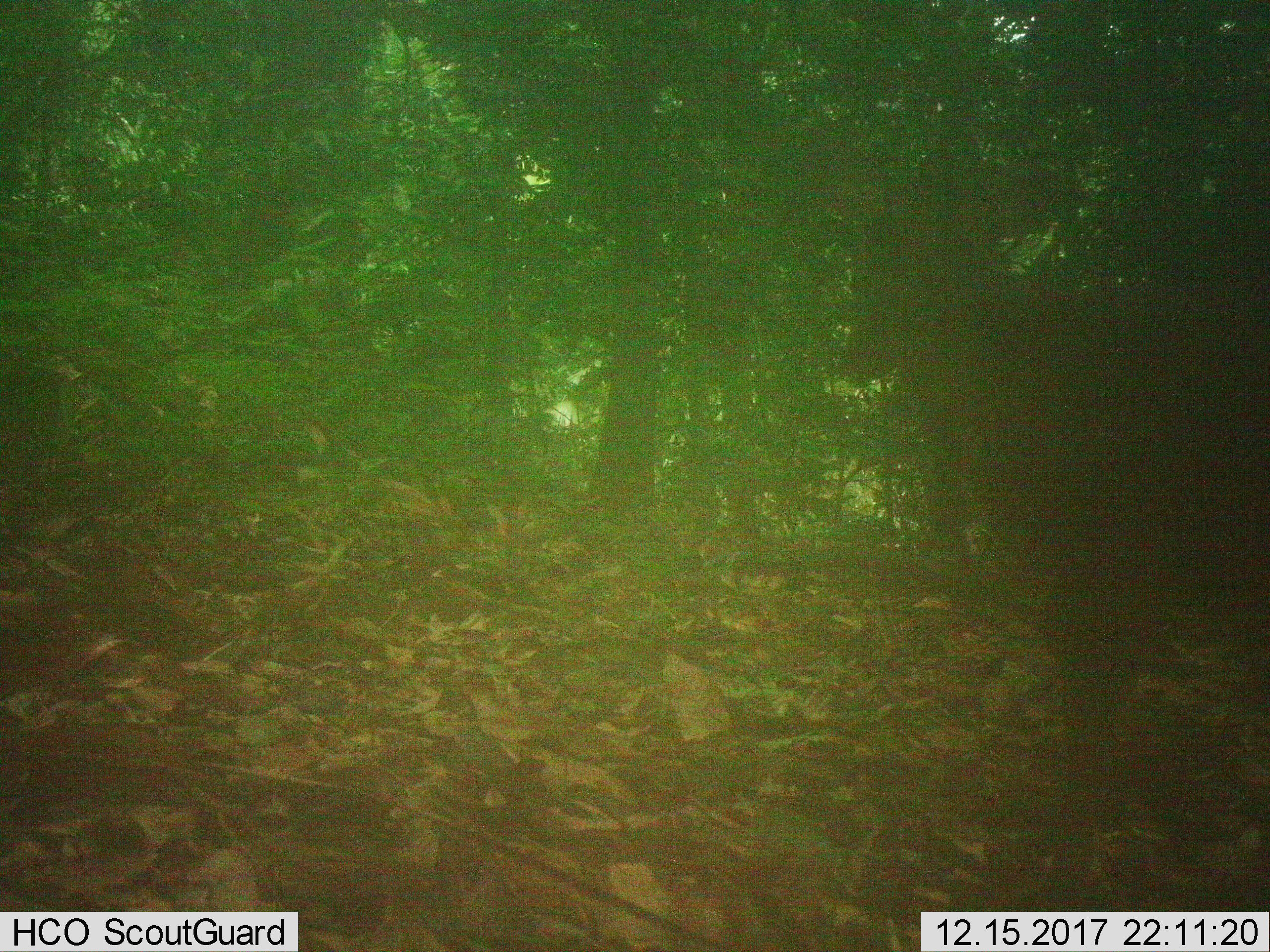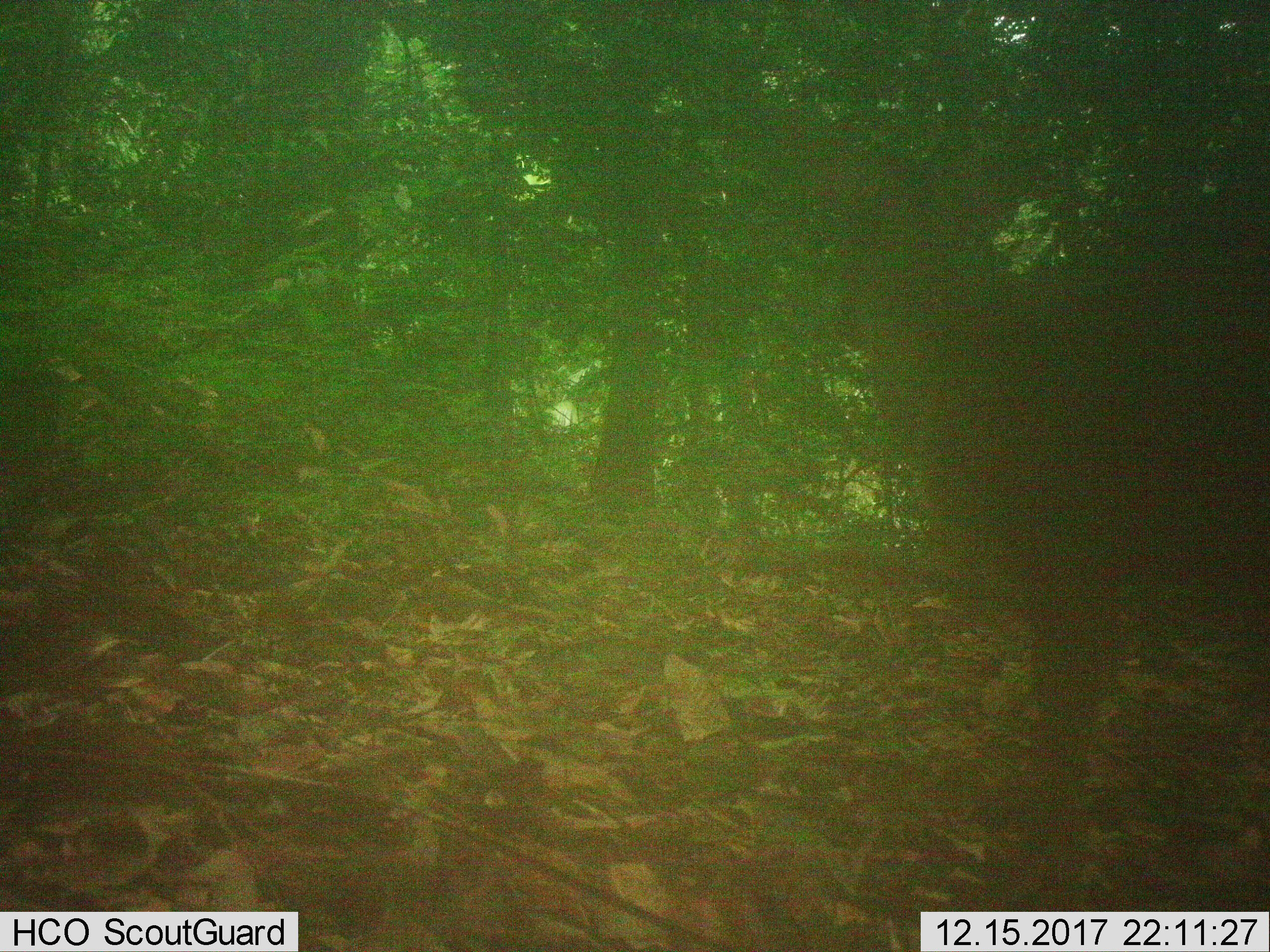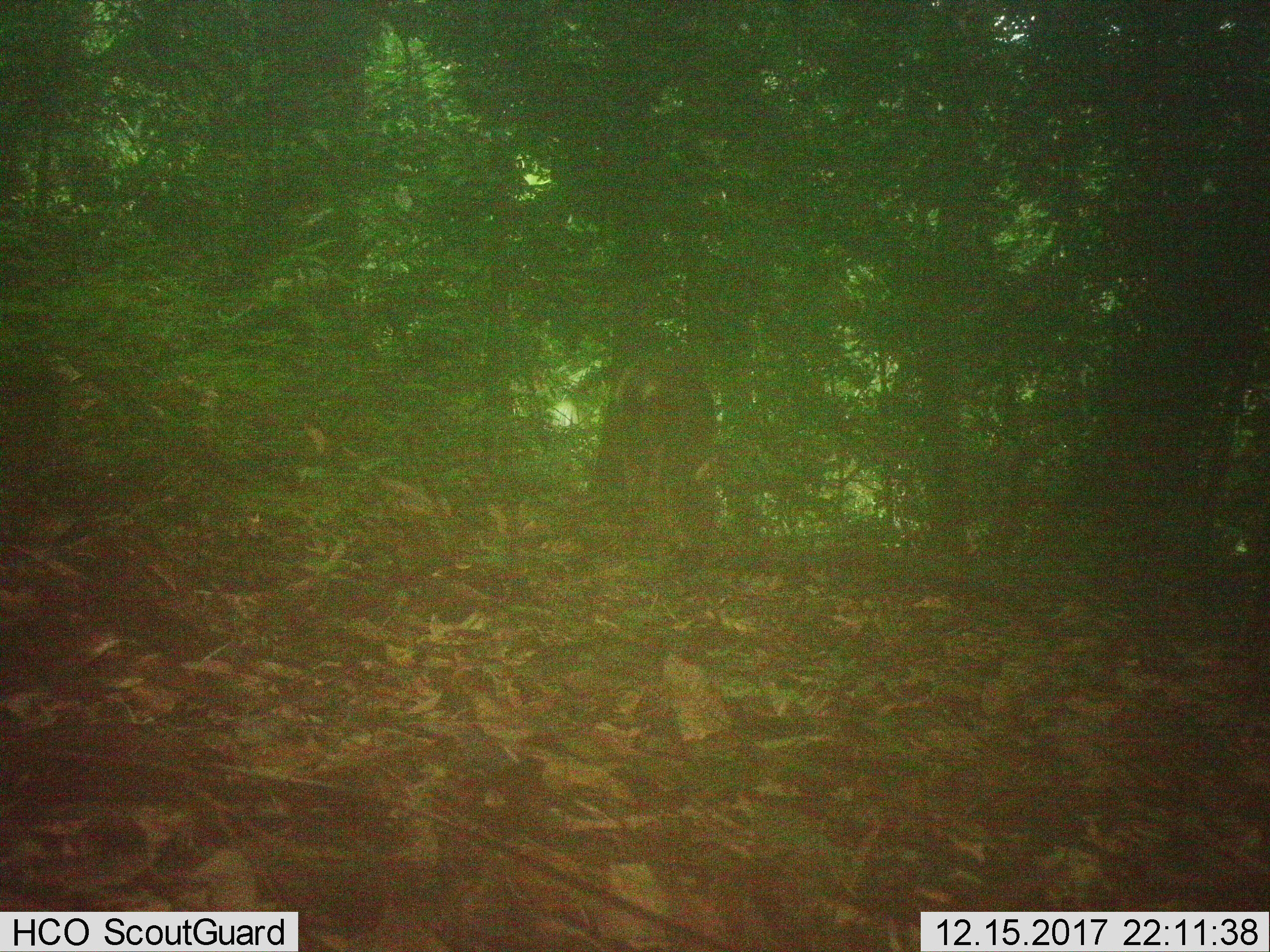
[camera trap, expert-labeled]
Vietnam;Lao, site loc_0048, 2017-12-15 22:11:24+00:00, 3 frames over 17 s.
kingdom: Animalia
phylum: Chordata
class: Mammalia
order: Artiodactyla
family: Cervidae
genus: Muntiacus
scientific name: Muntiacus vuquangensis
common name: large-antlered muntjac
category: large antlered muntjac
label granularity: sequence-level